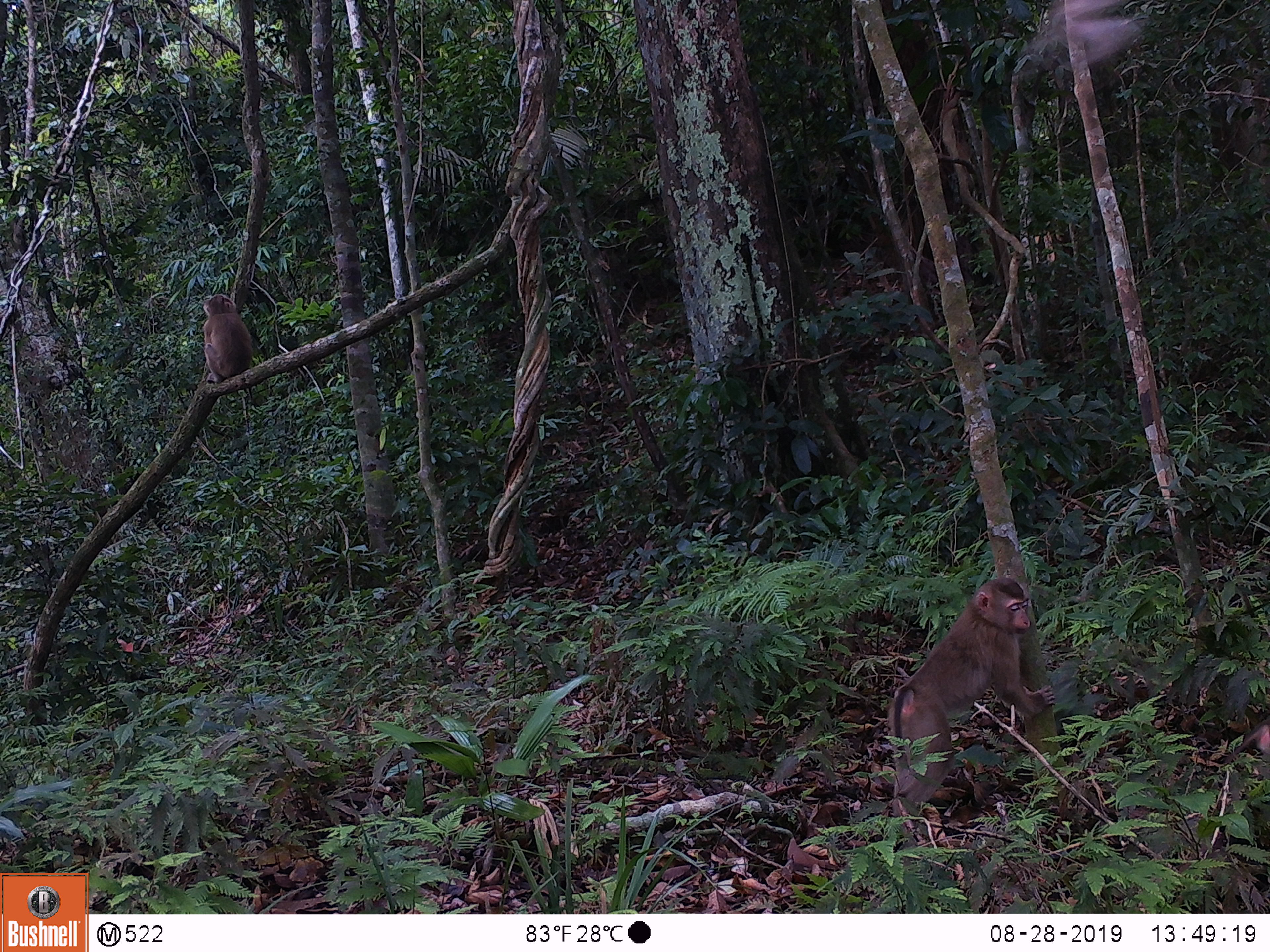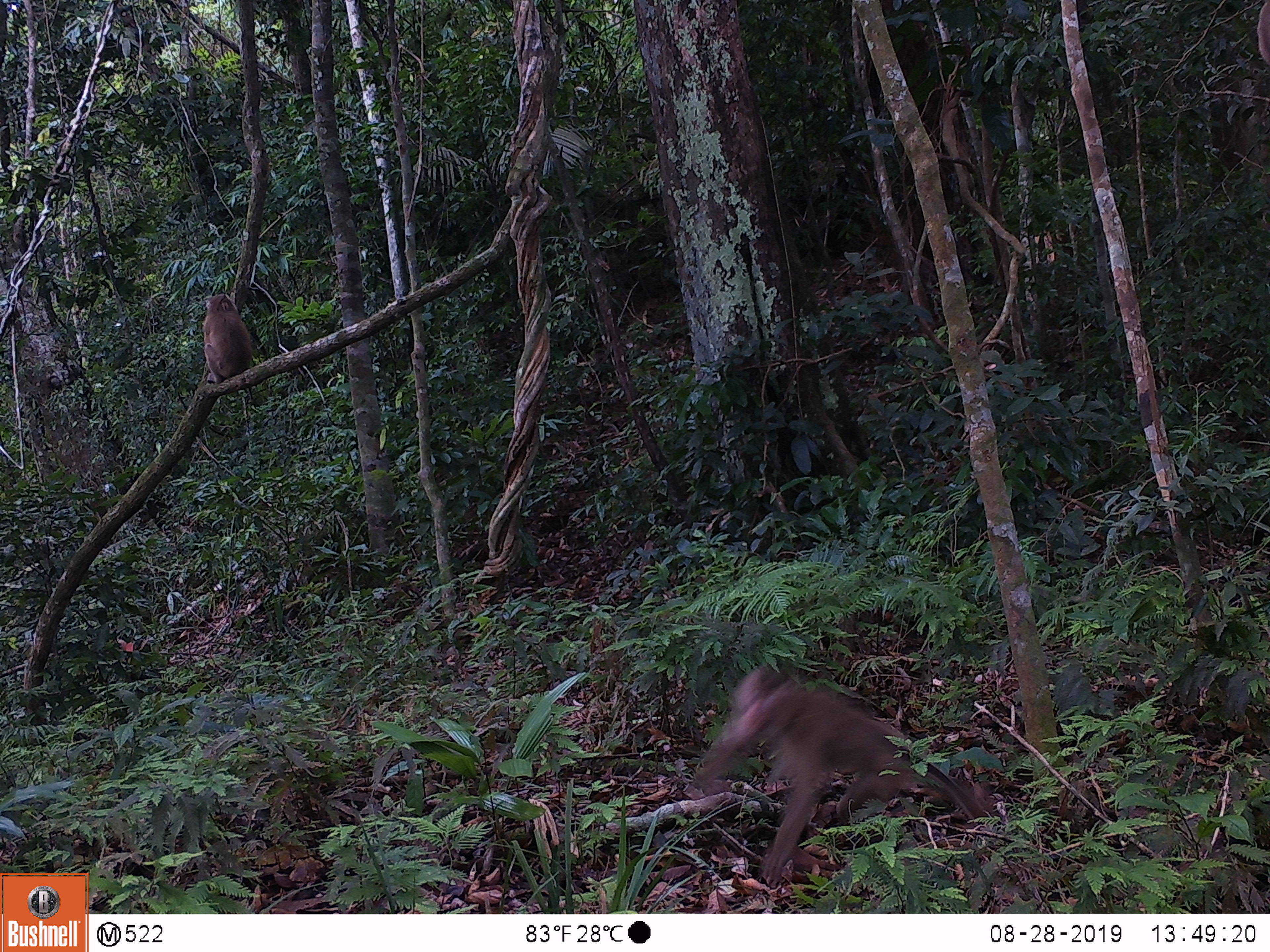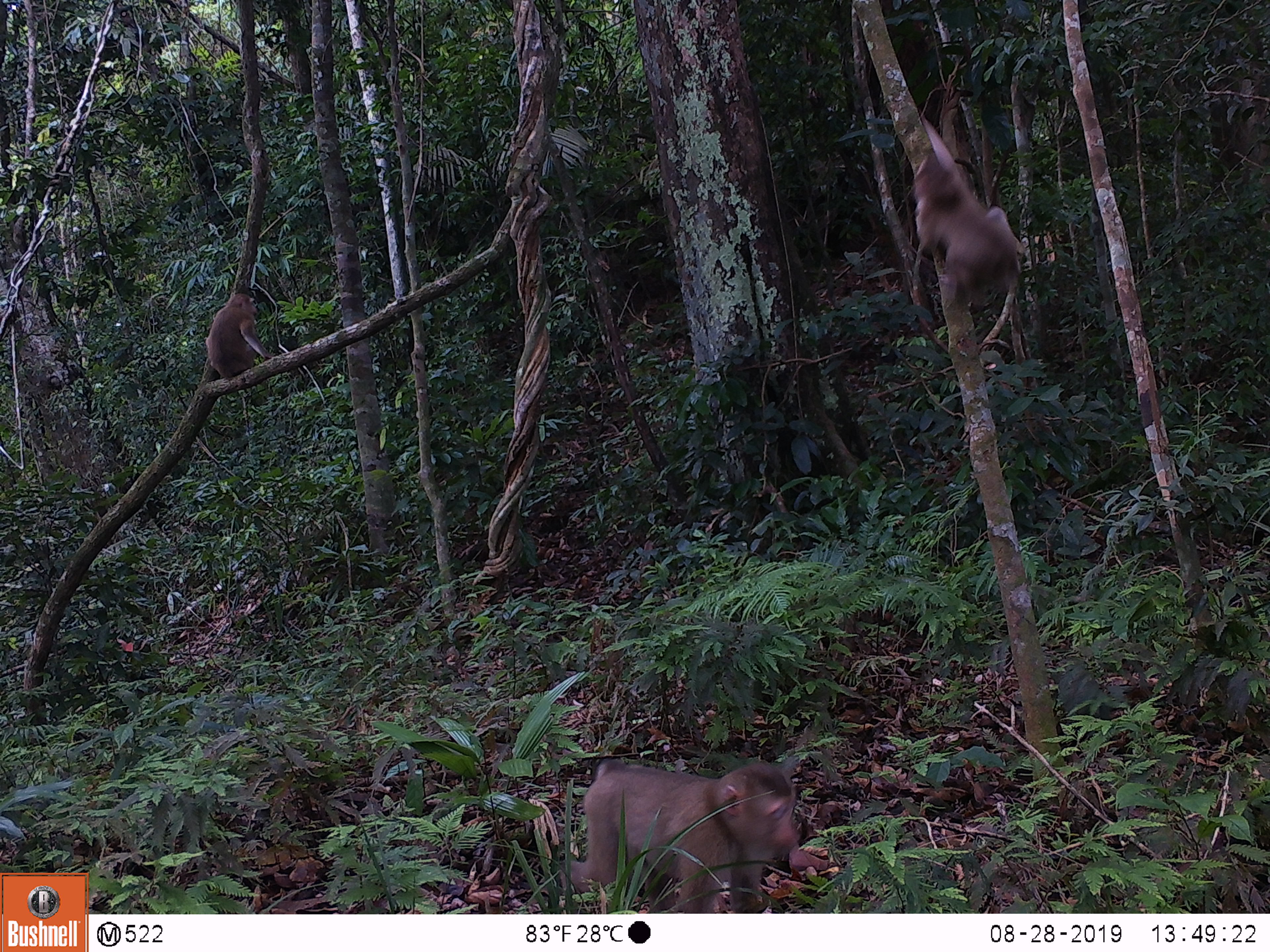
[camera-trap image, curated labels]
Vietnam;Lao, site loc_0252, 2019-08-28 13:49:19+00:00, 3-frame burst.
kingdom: Animalia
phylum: Chordata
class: Mammalia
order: Primates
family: Cercopithecidae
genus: Macaca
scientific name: Macaca nemestrina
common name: pig-tailed macaque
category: pig tailed macaque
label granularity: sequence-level